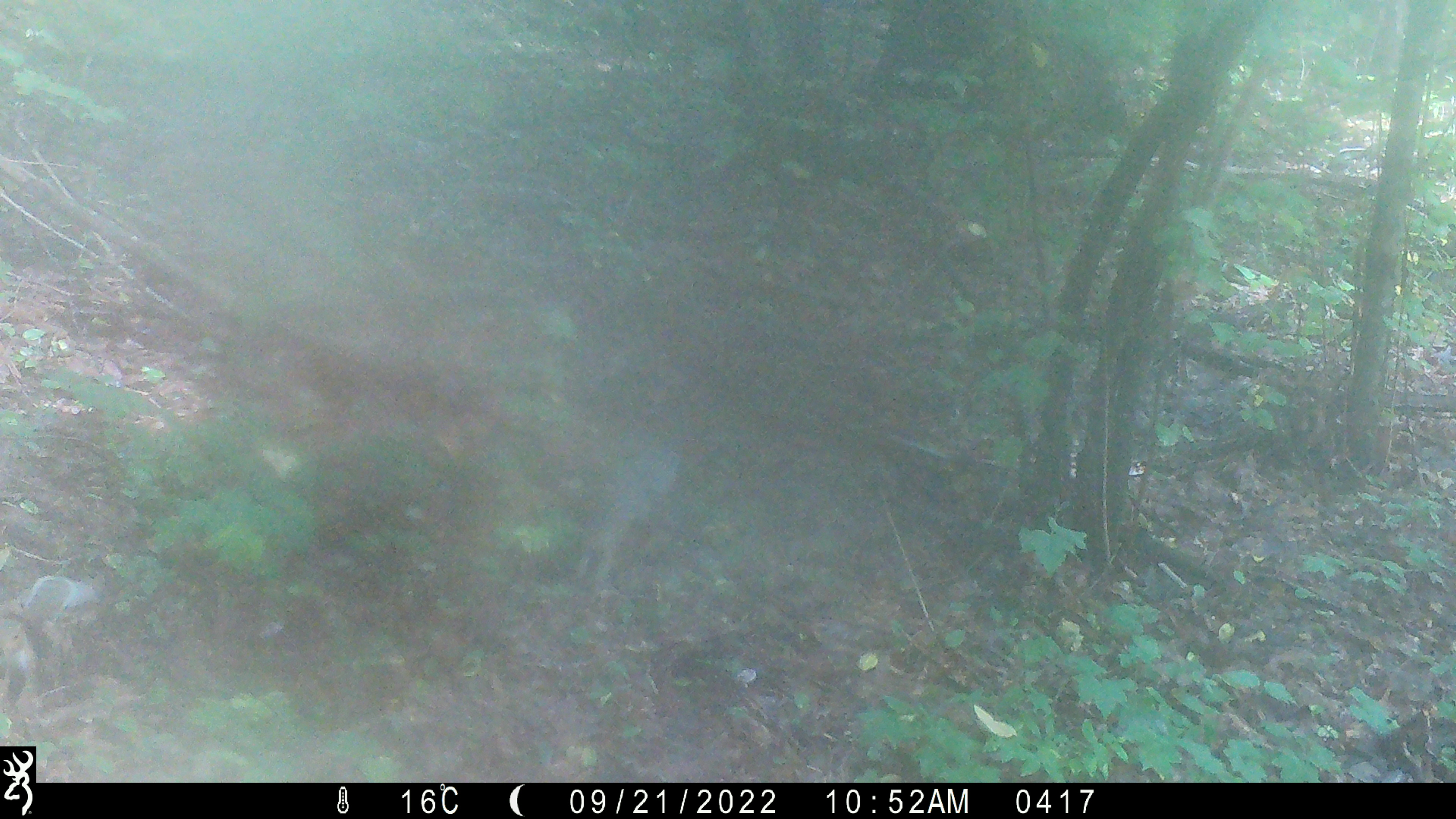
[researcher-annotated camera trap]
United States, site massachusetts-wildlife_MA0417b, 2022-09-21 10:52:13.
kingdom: Animalia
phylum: Chordata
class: Mammalia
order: Rodentia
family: Sciuridae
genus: Sciurus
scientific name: Sciurus carolinensis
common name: gray squirrel